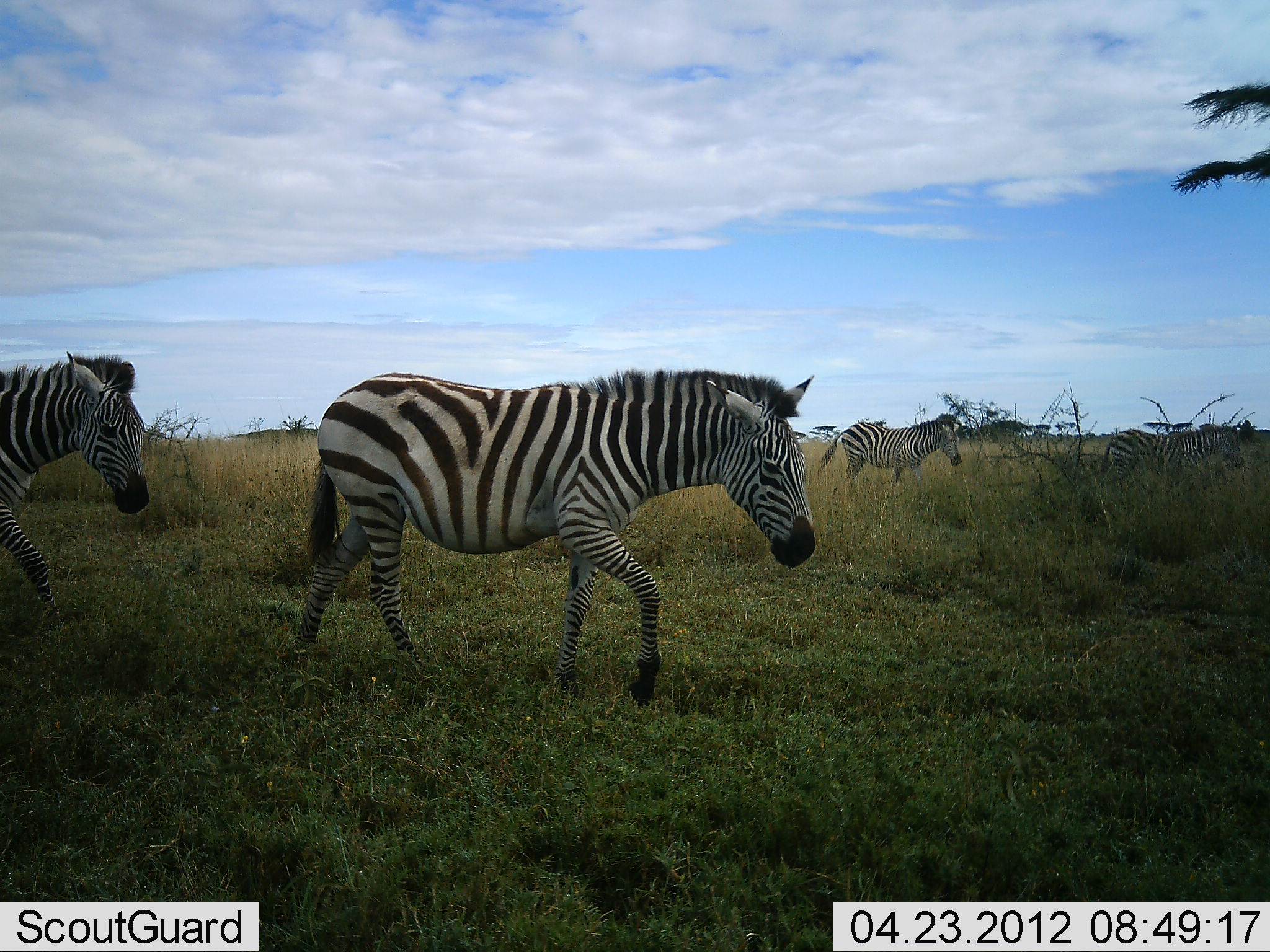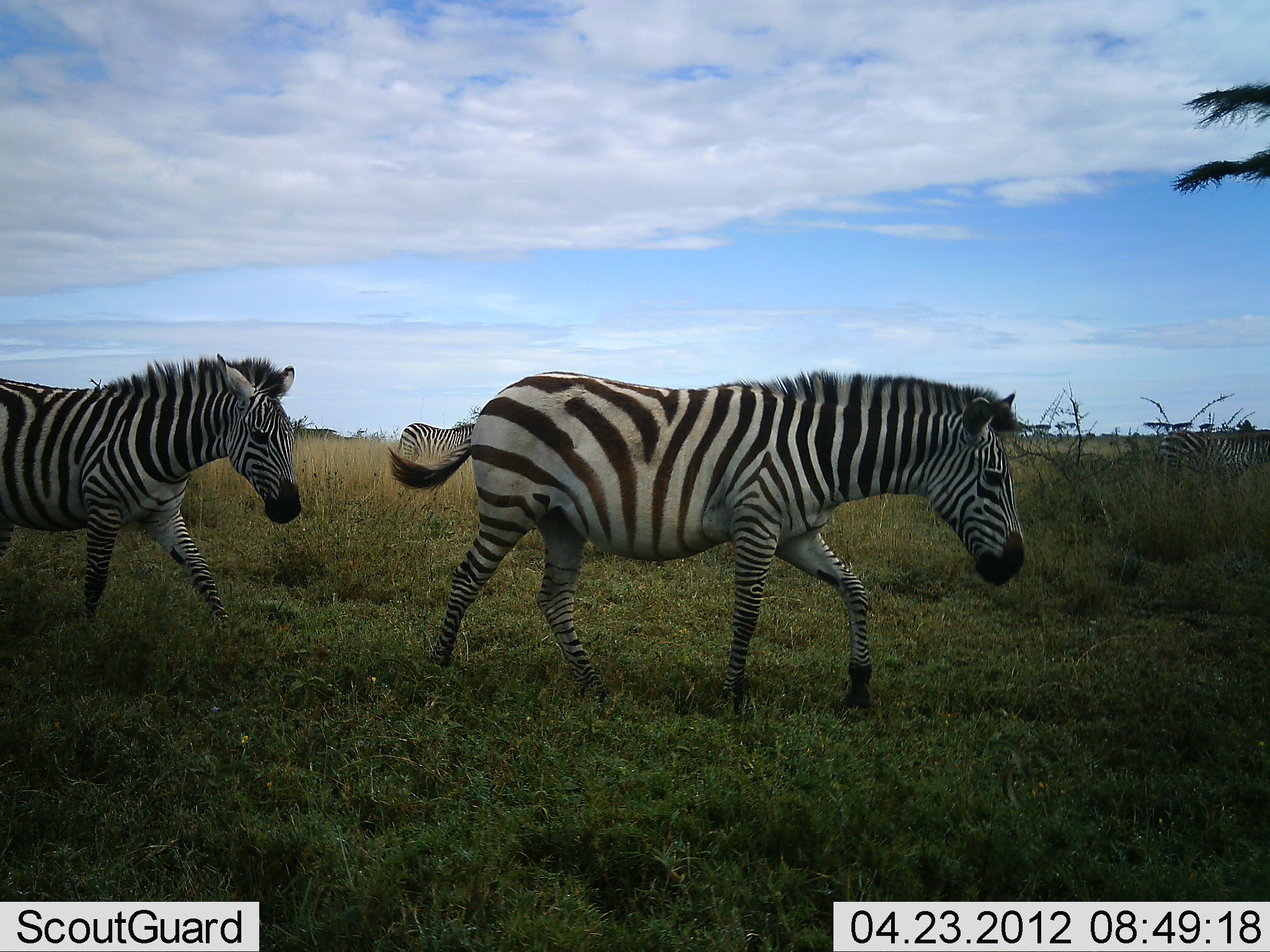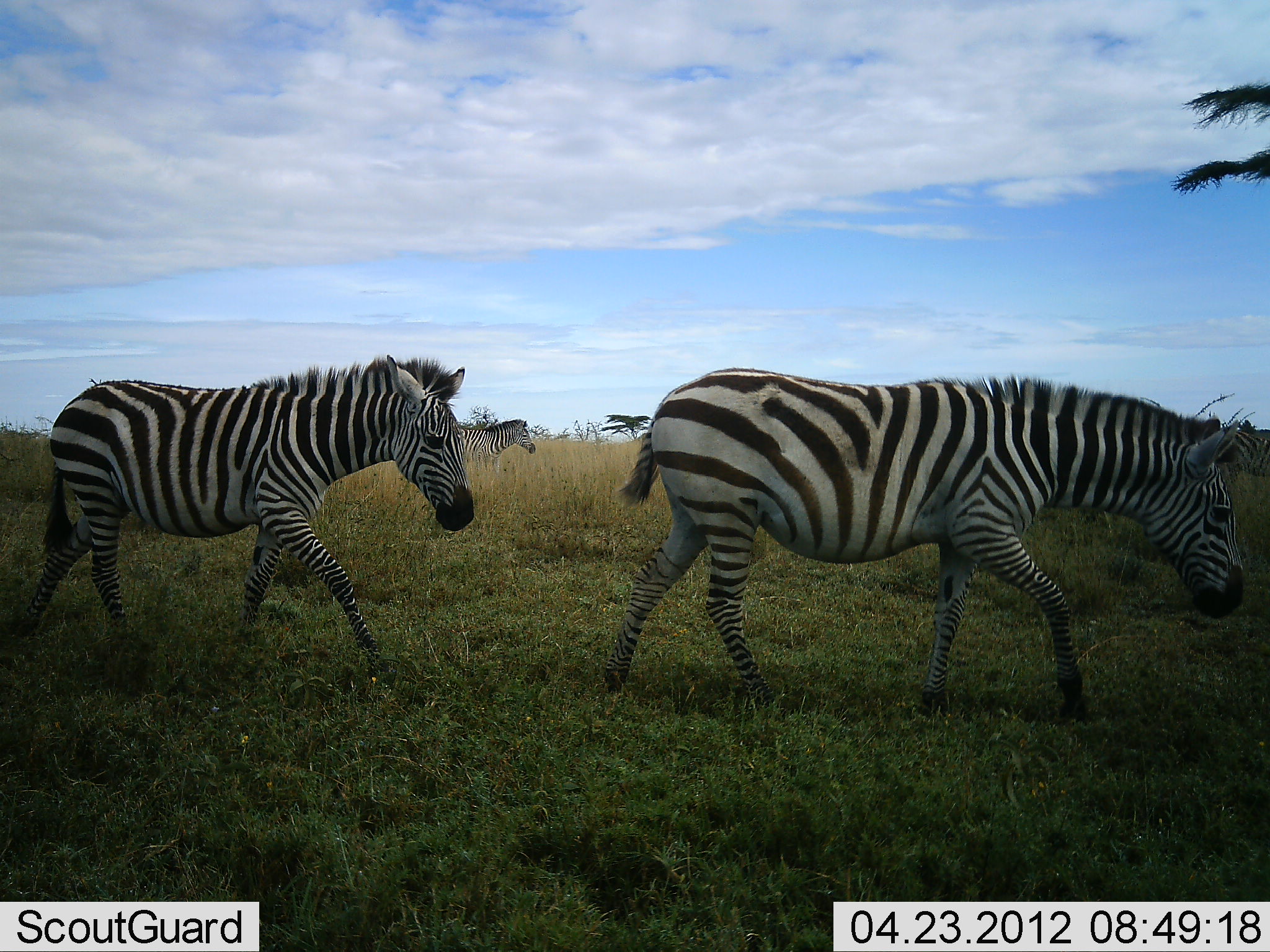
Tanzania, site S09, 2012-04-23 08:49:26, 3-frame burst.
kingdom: Animalia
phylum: Chordata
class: Mammalia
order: Perissodactyla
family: Equidae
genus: Equus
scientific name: Equus quagga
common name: plains zebra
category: zebra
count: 5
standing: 6%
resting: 0%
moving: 100%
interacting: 0%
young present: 0%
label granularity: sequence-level